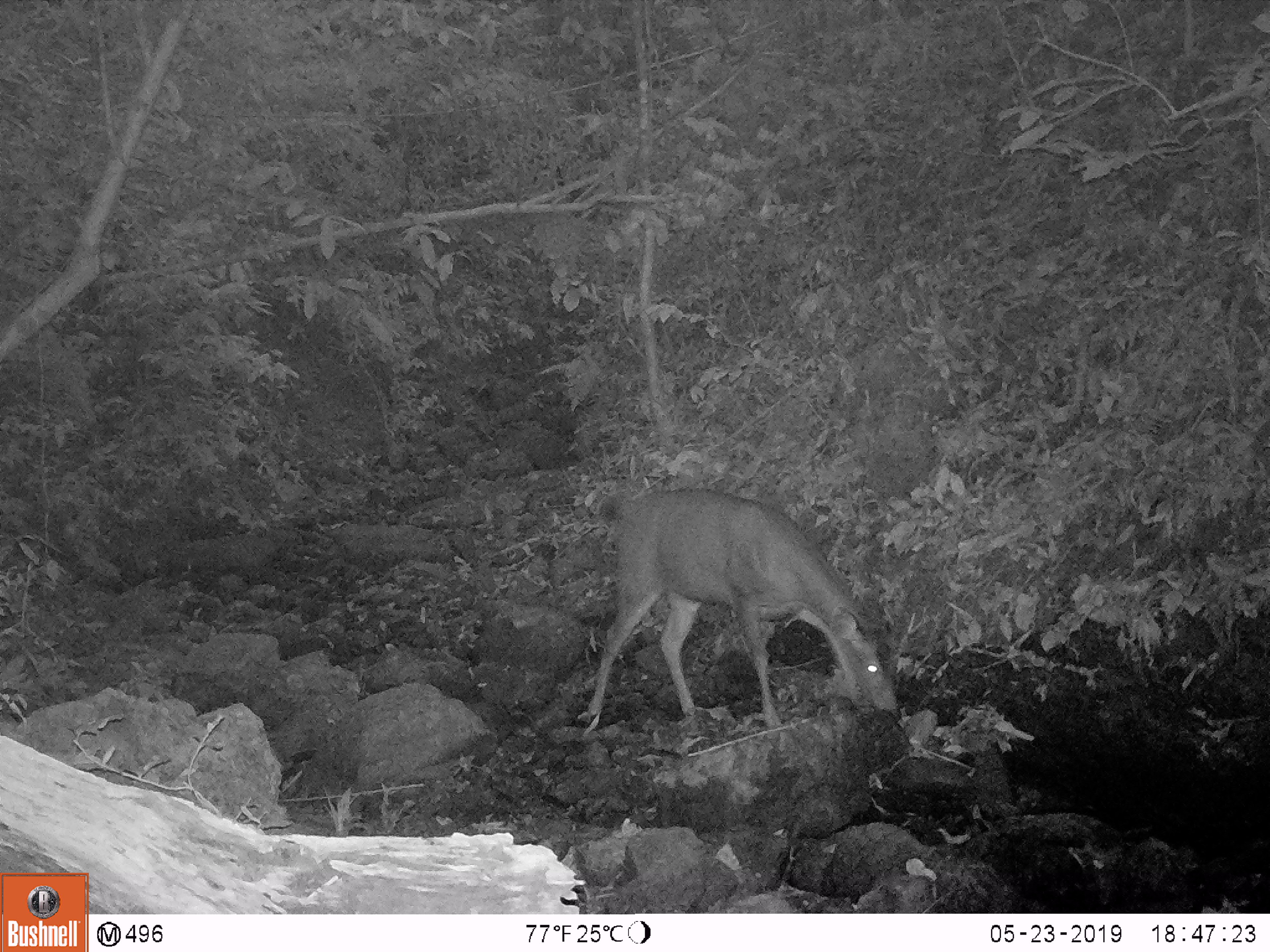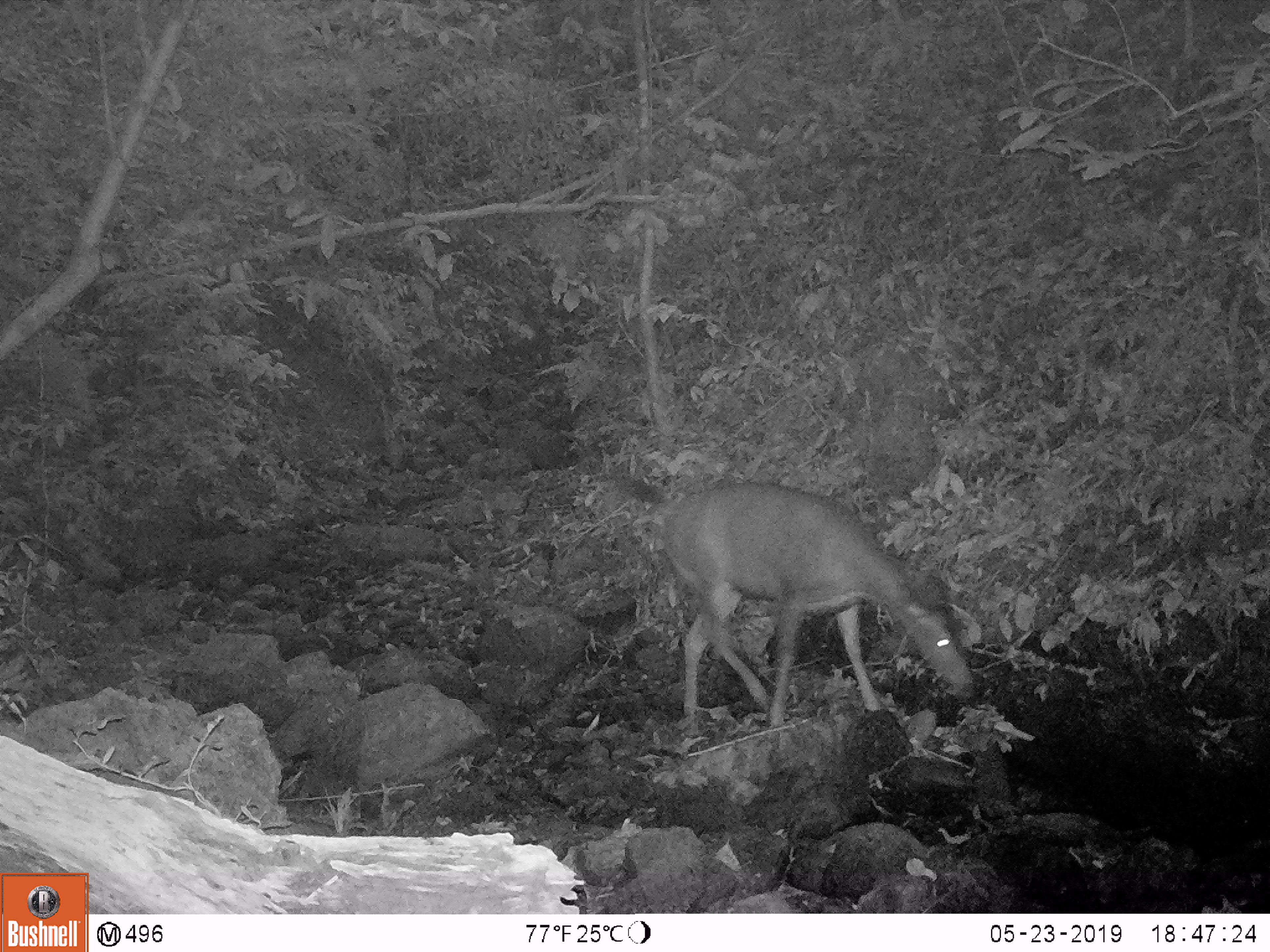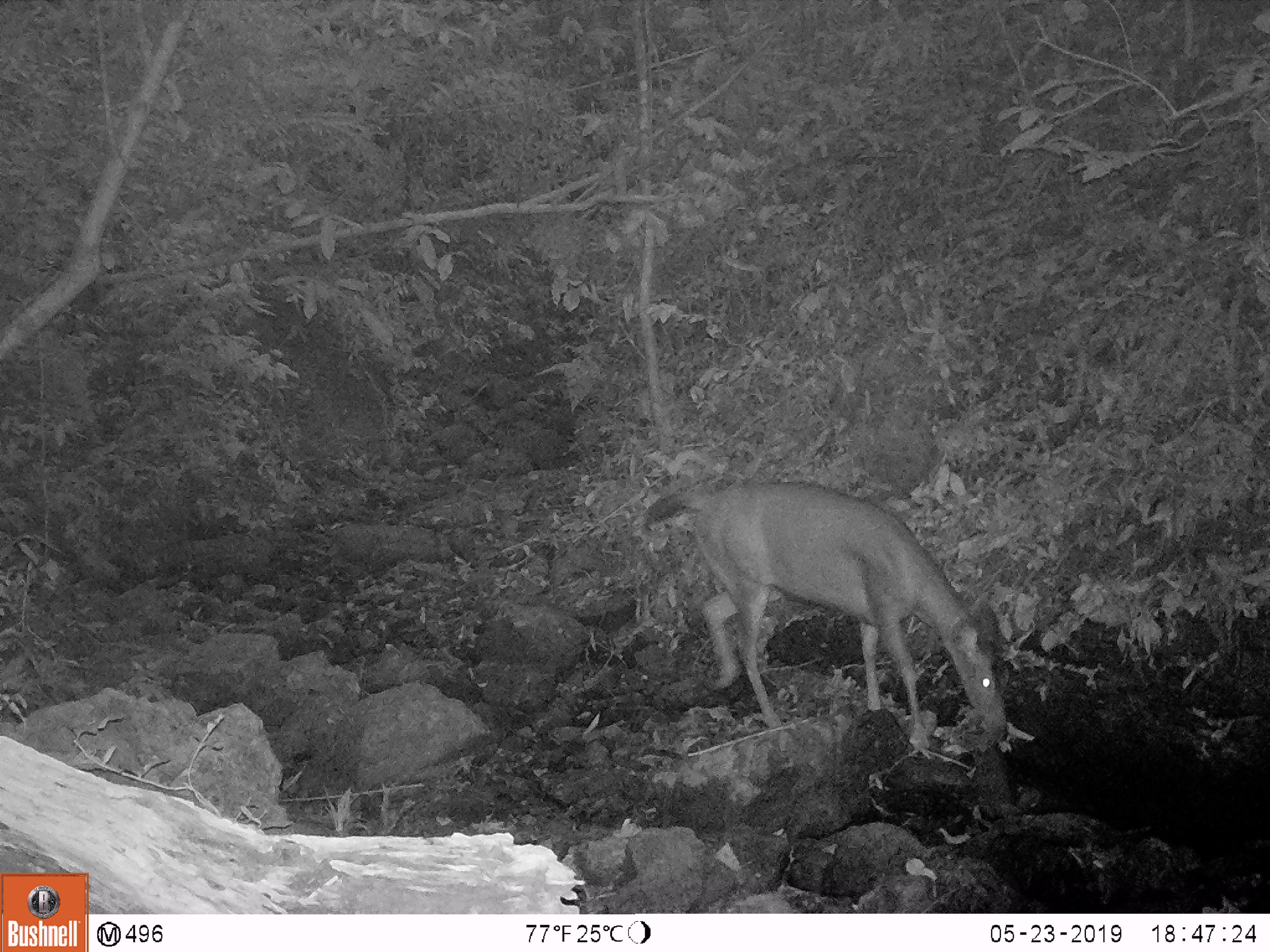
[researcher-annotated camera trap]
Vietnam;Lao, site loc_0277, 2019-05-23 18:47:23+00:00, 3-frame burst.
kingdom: Animalia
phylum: Chordata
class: Mammalia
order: Artiodactyla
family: Cervidae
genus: Rusa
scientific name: Rusa unicolor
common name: sambar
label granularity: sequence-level